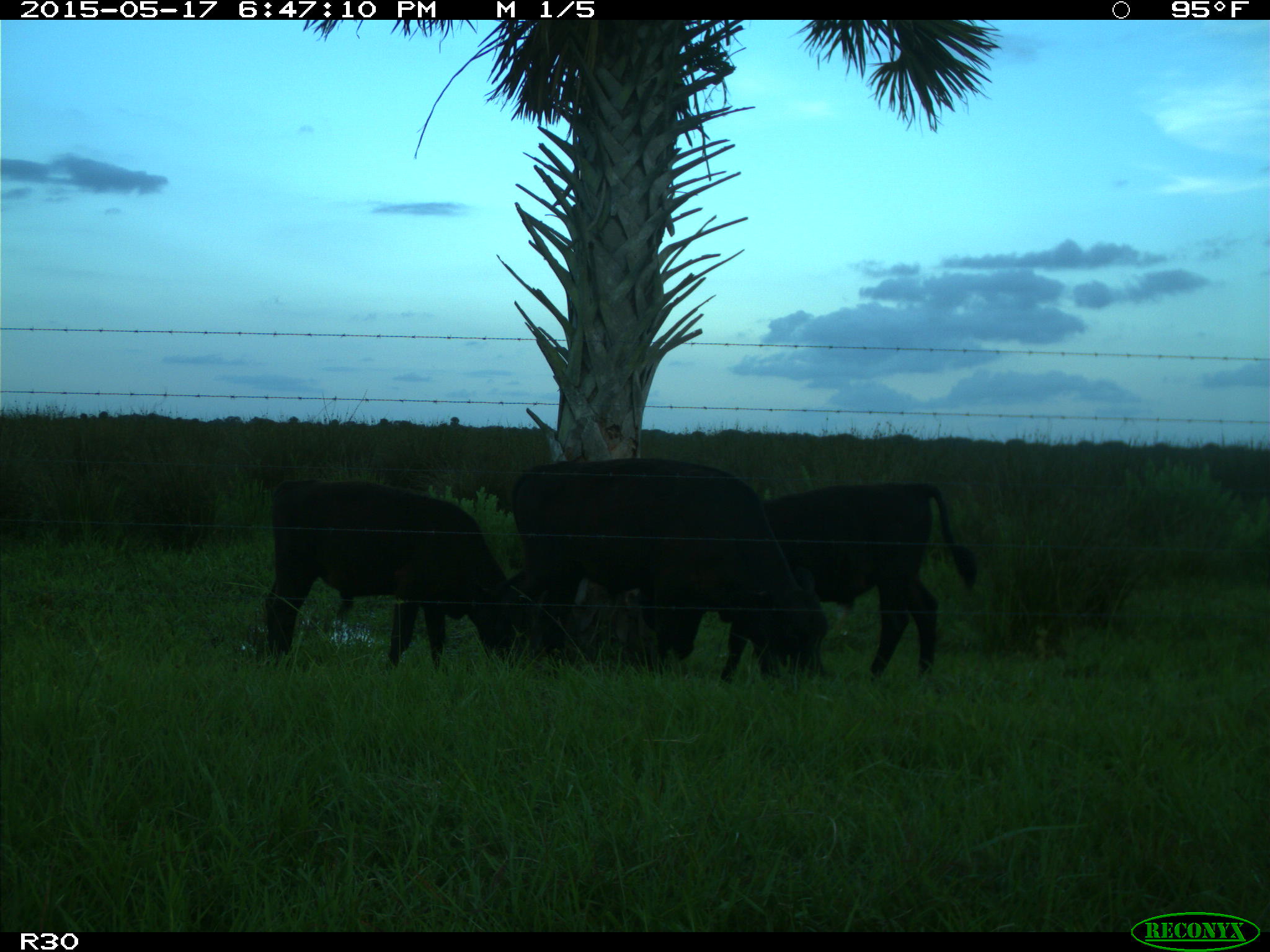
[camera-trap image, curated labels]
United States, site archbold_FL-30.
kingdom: Animalia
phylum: Chordata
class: Mammalia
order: Artiodactyla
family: Bovidae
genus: Bos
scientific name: Bos taurus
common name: domestic cow